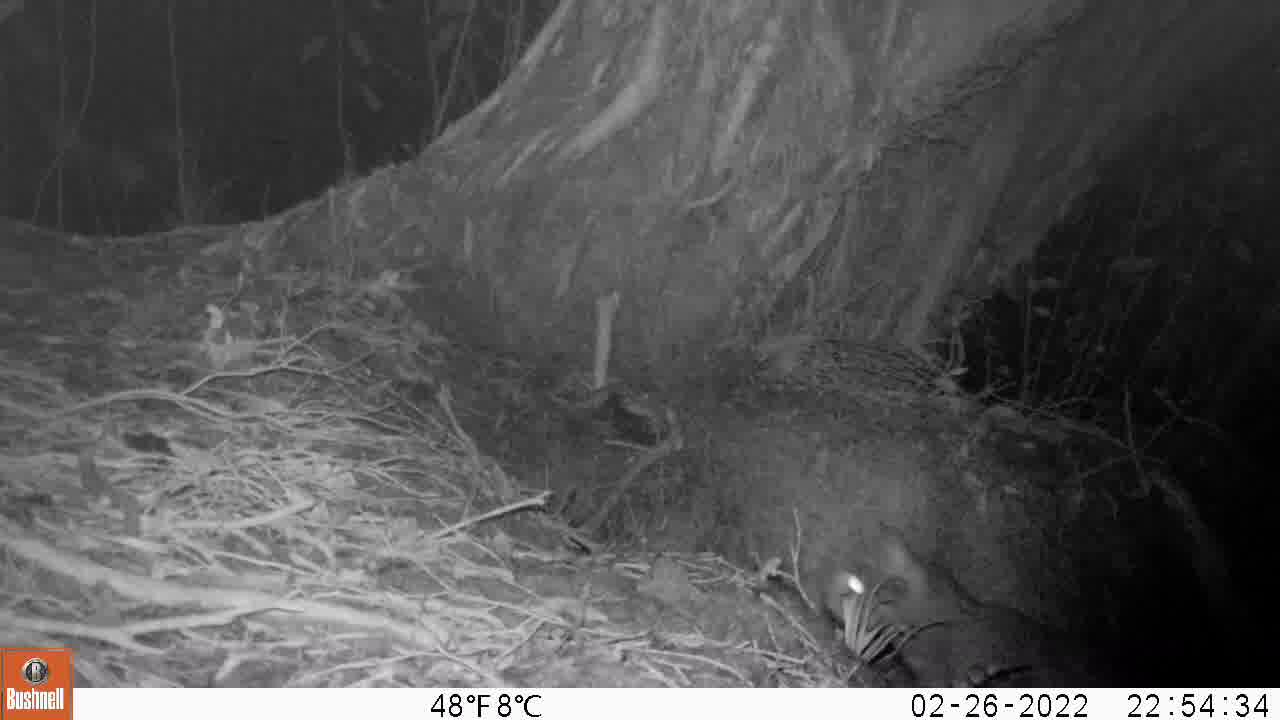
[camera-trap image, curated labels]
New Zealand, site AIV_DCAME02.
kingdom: Animalia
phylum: Chordata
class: Mammalia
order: Carnivora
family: Felidae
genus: Felis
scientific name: Felis catus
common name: domestic cat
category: cat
Cat (domestic cat) (Felis catus).